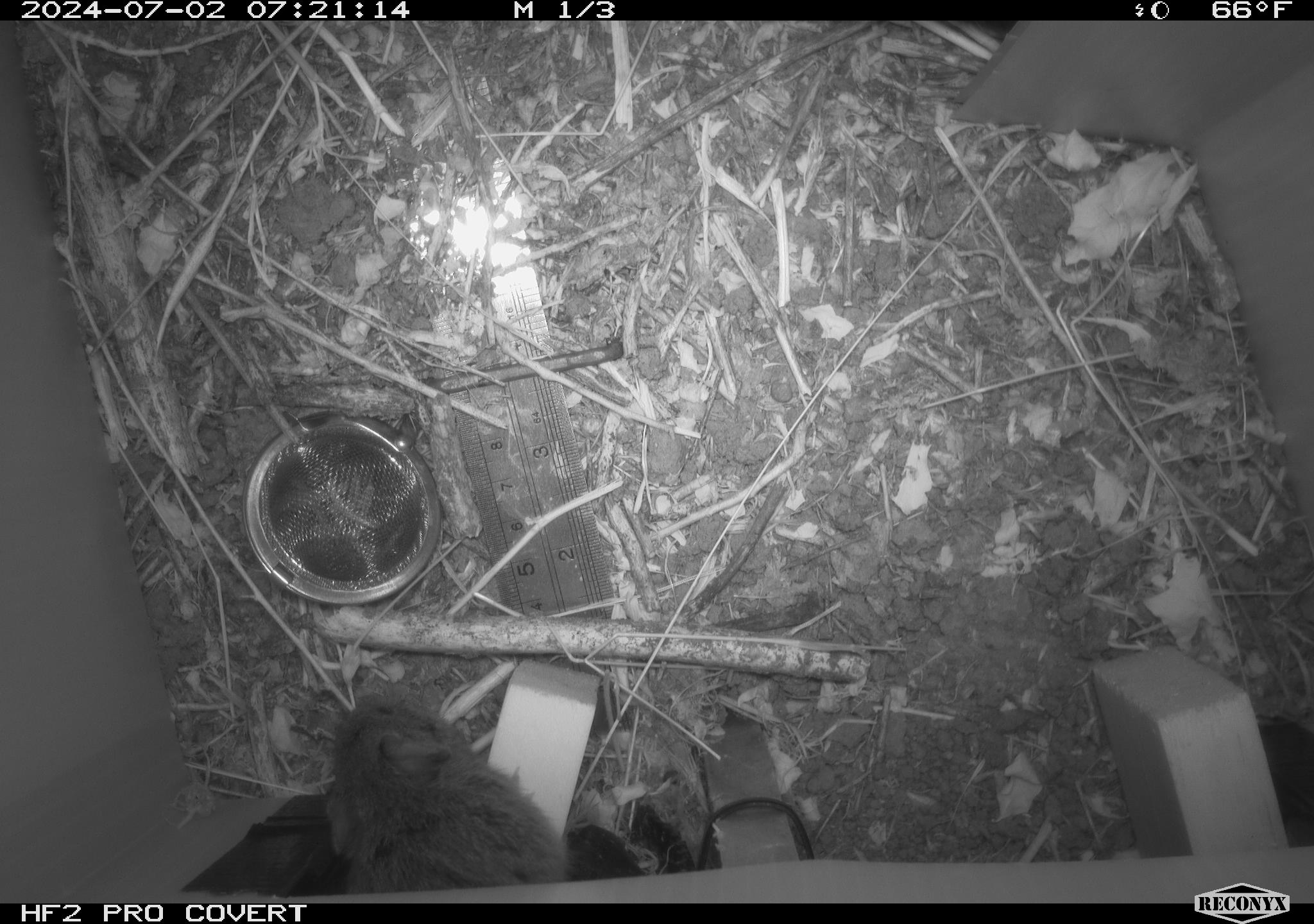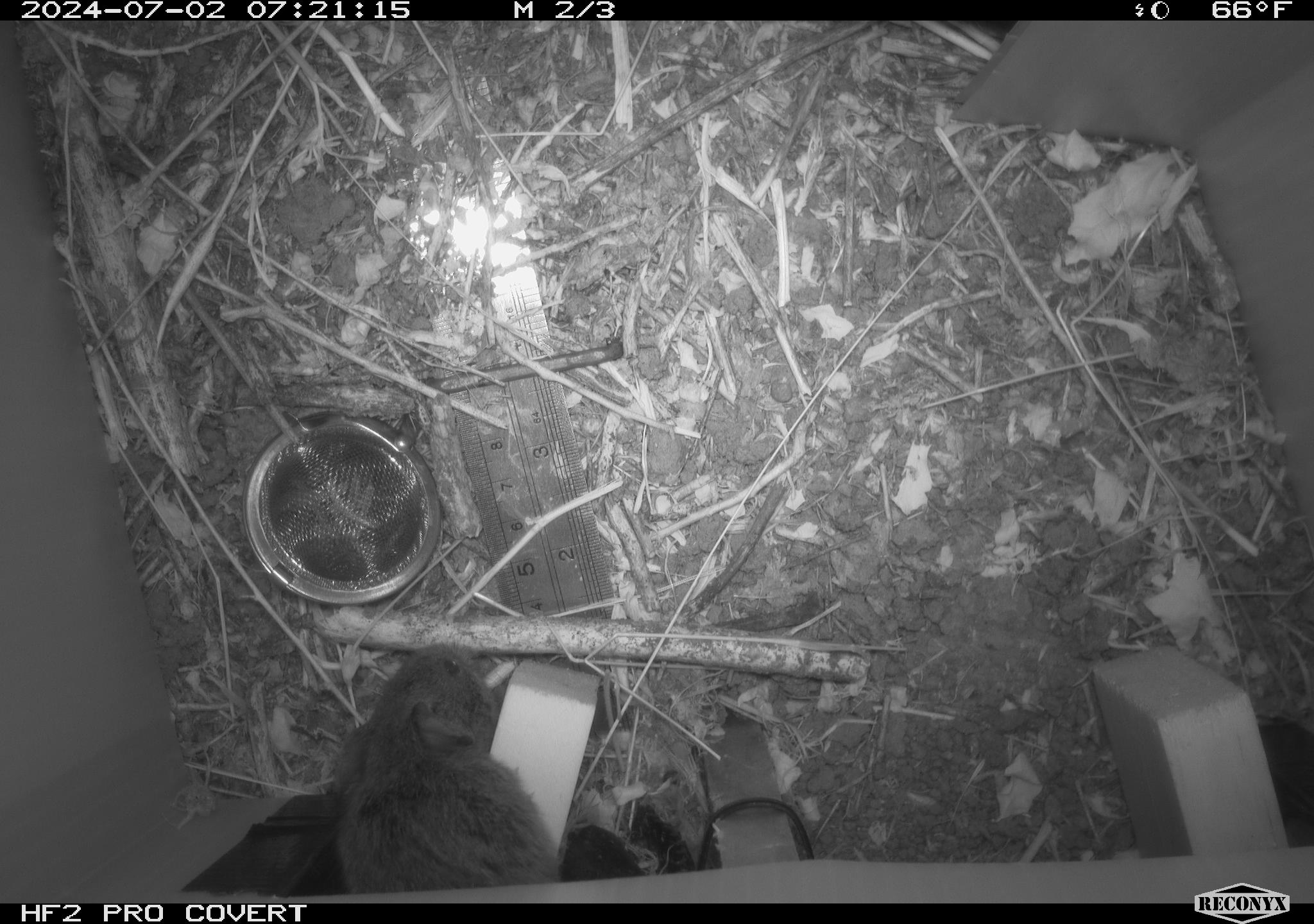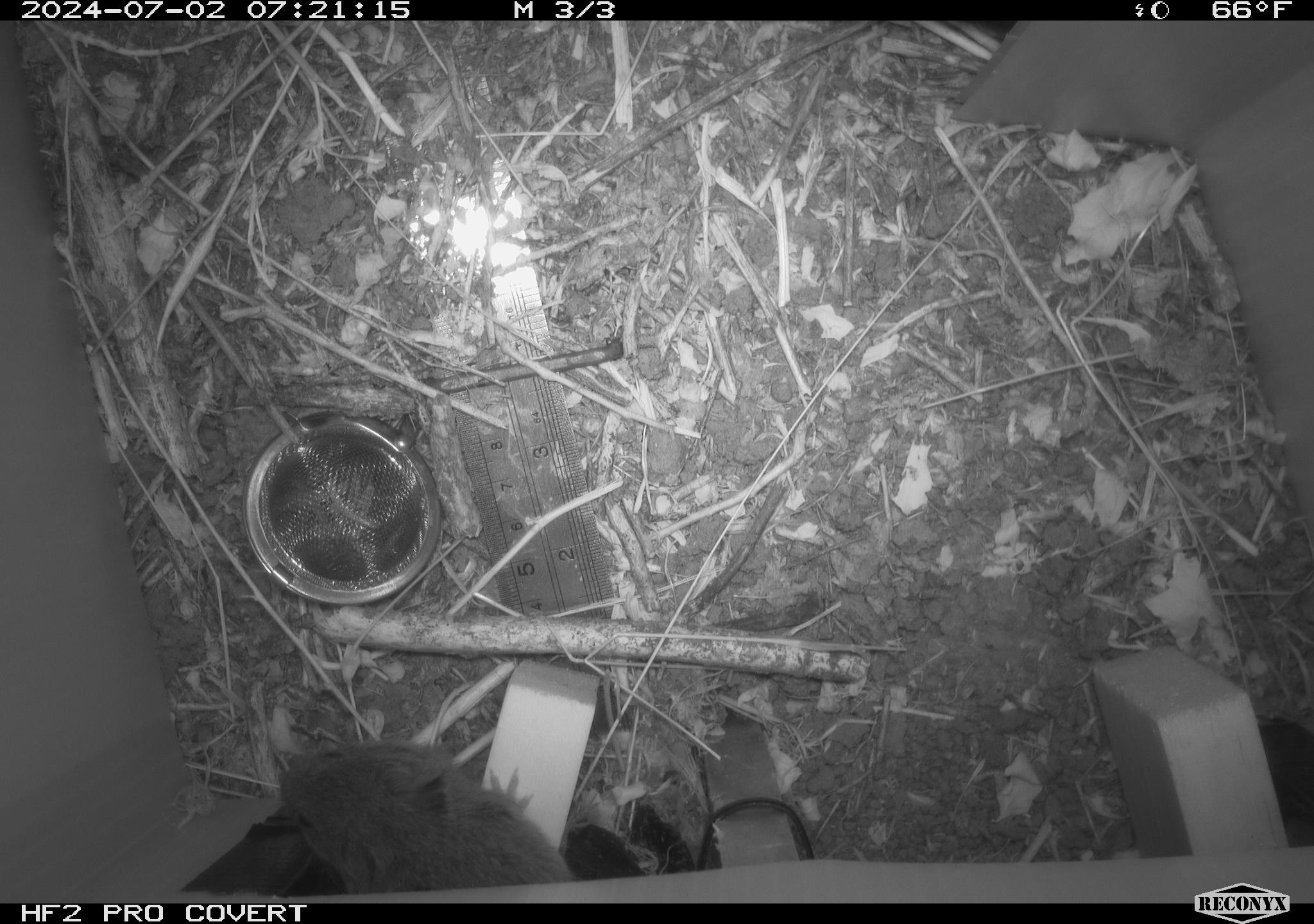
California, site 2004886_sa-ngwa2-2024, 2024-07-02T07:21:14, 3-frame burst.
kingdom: Animalia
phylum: Chordata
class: Mammalia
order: Rodentia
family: Cricetidae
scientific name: Arvicolinae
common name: voles, lemmings, and muskrats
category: arvicolinae subfamily